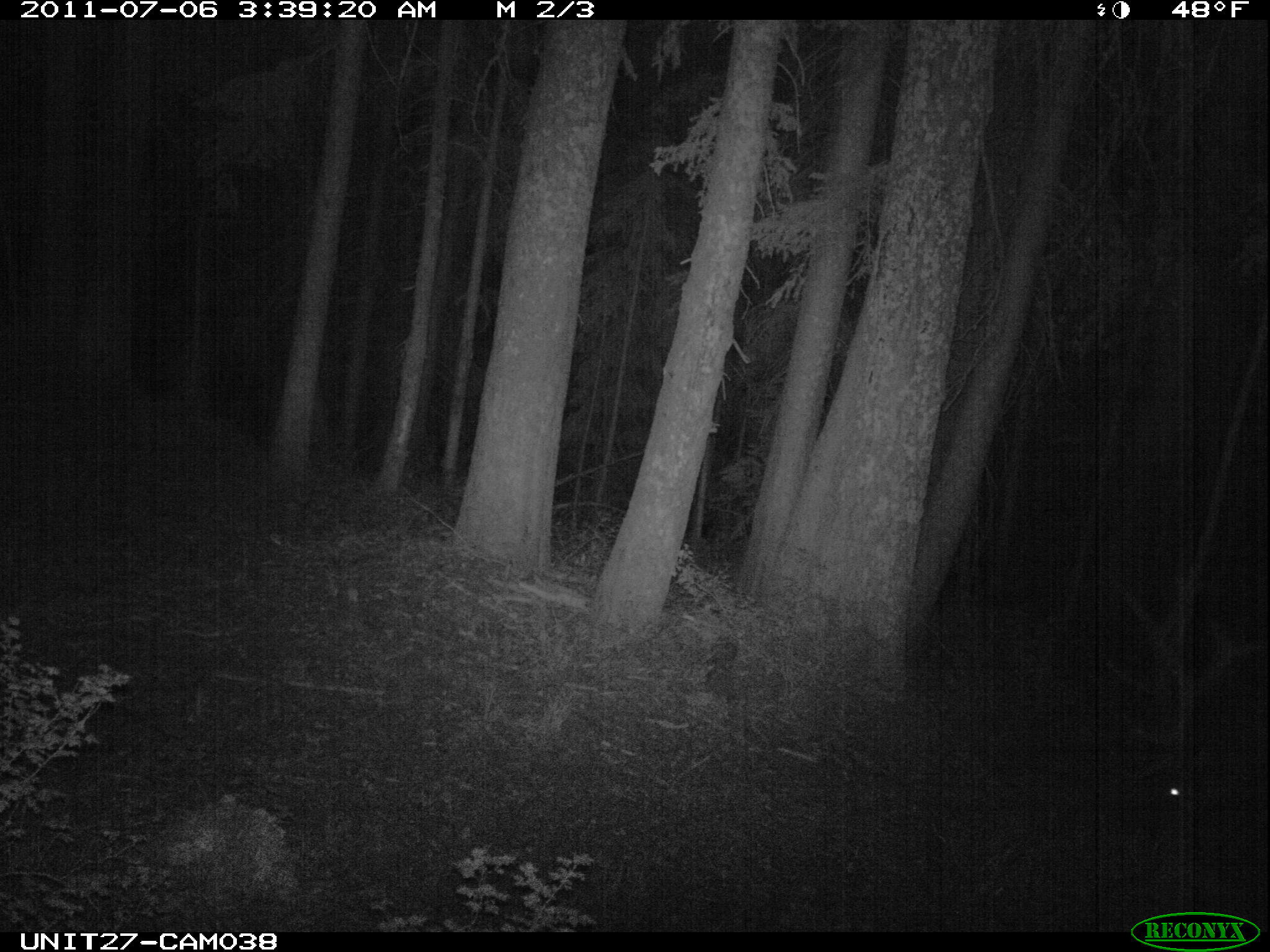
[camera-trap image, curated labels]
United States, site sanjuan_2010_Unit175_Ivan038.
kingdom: Animalia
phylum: Chordata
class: Mammalia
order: Artiodactyla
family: Cervidae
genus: Cervus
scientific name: Cervus elaphus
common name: red deer